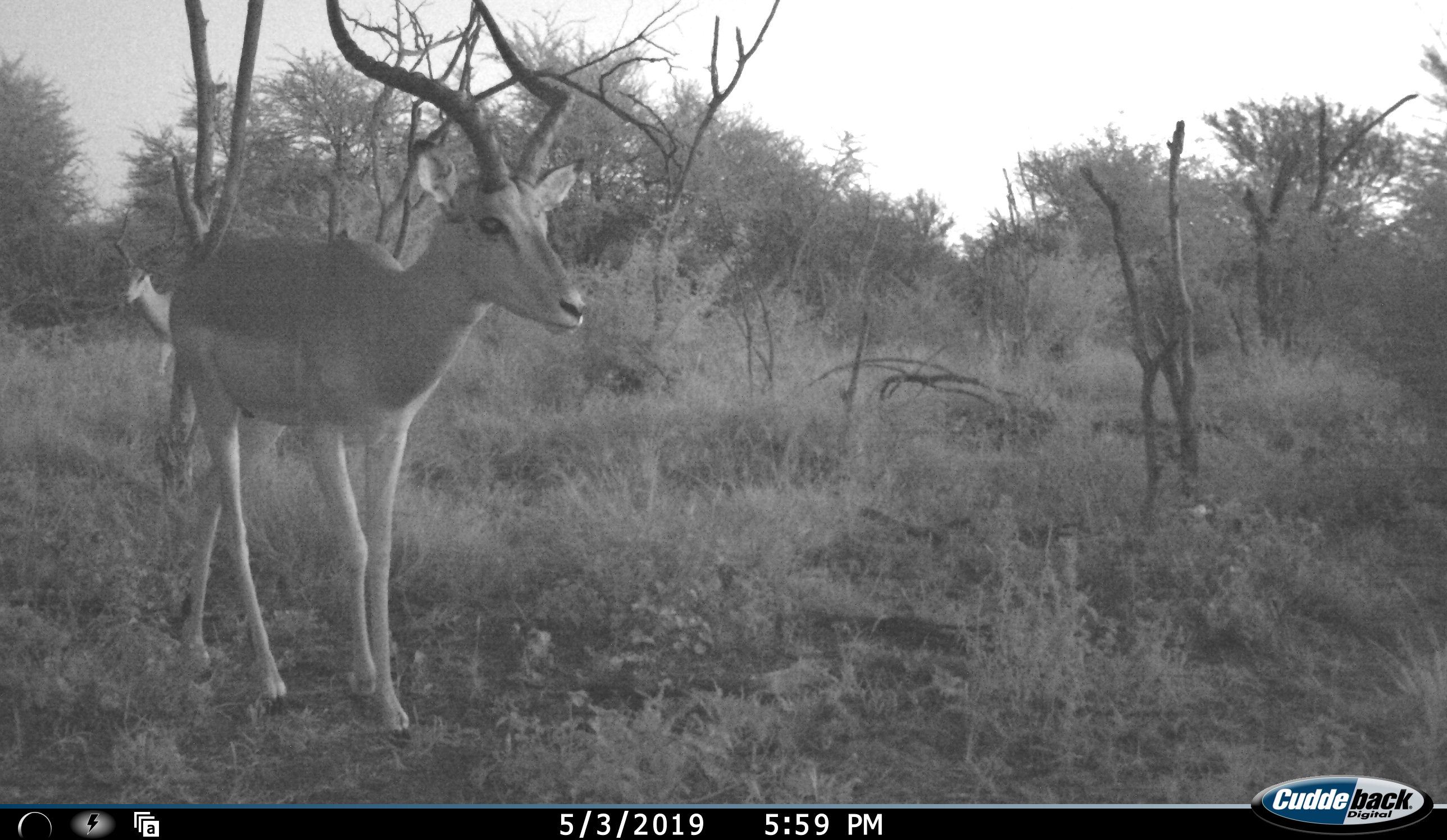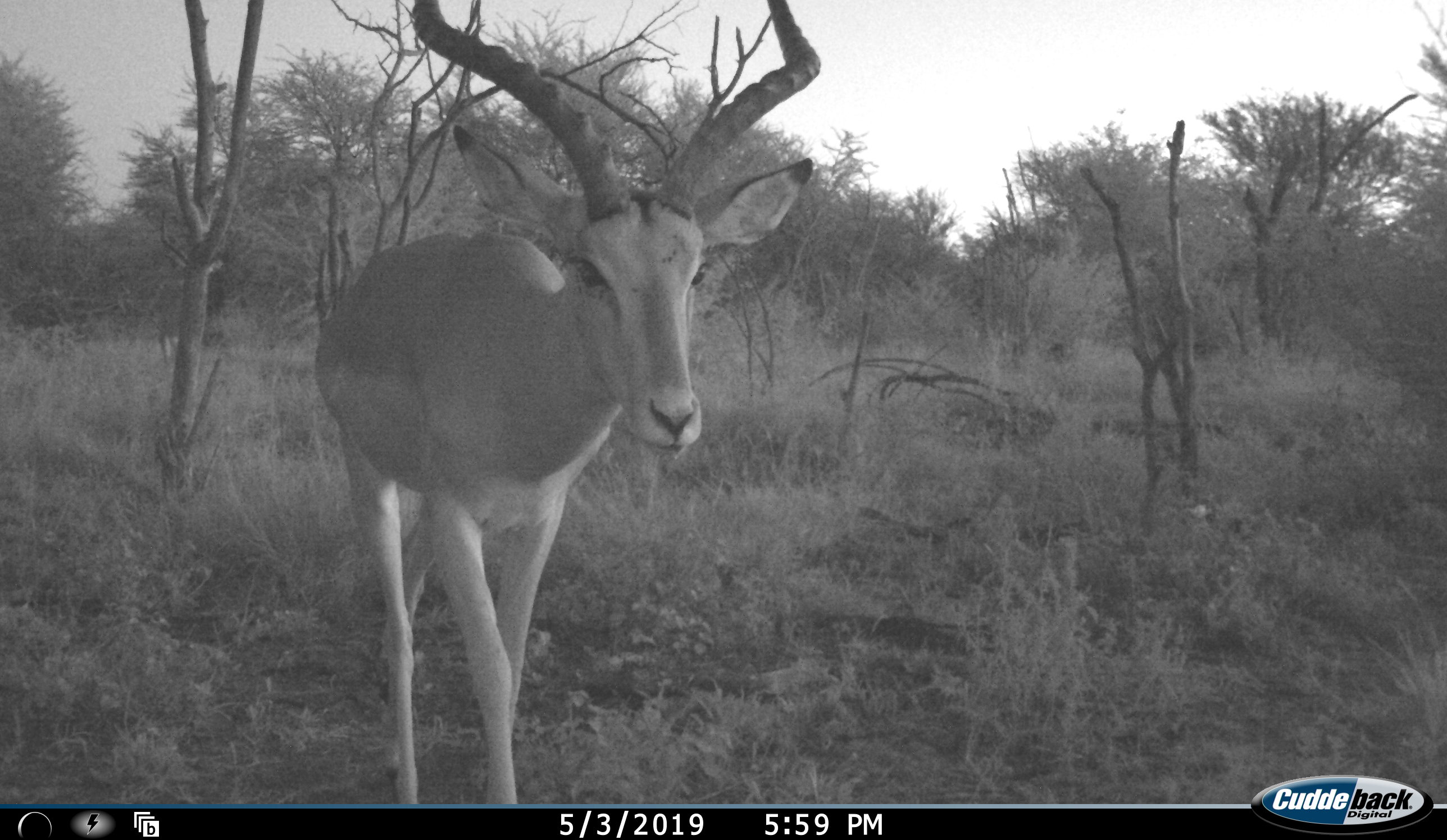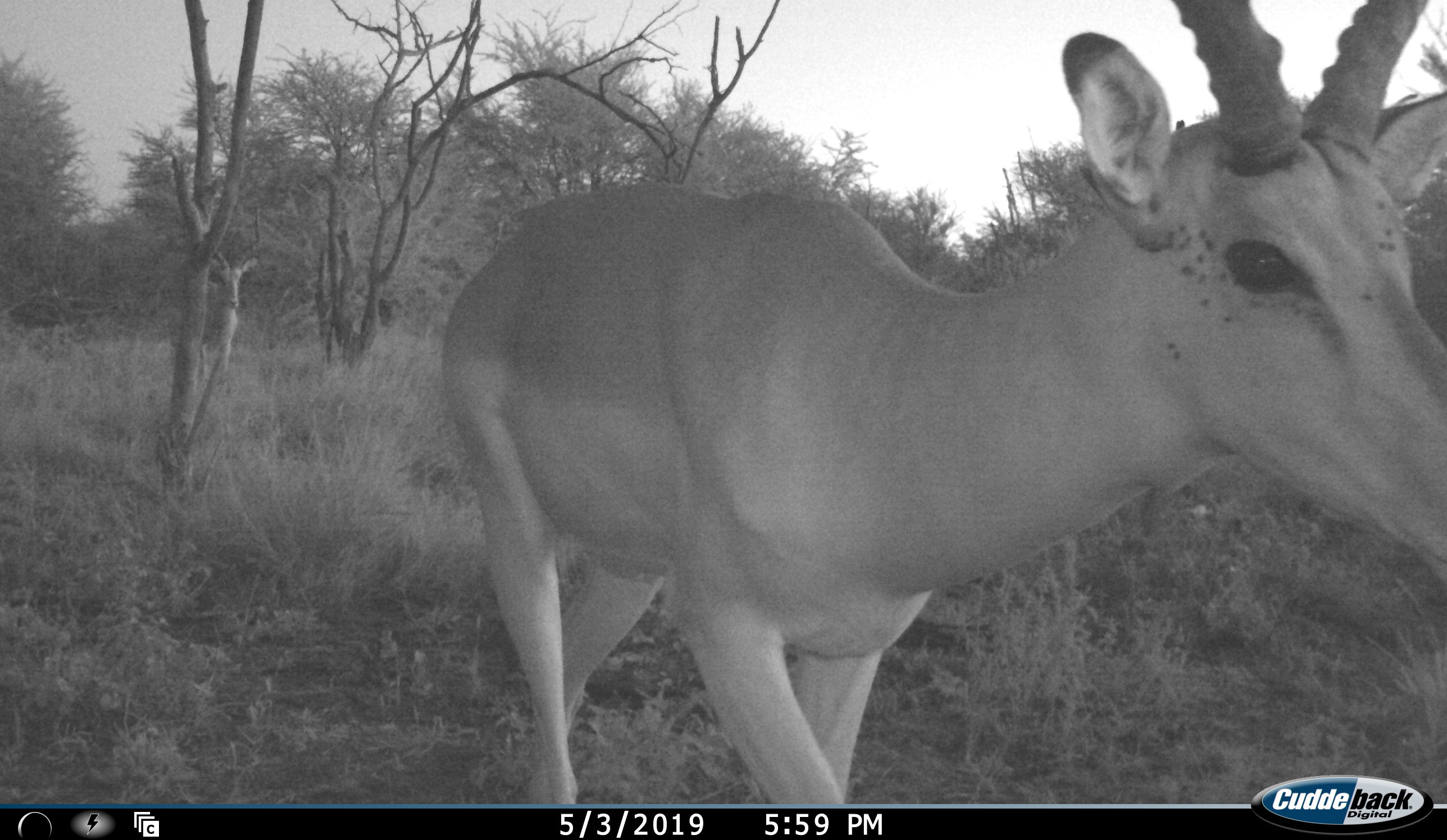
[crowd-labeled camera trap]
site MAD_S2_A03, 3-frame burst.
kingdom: Animalia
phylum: Chordata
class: Mammalia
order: Artiodactyla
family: Bovidae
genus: Aepyceros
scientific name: Aepyceros melampus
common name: impala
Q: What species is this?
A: Impala (Aepyceros melampus).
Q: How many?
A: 2.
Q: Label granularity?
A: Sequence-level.